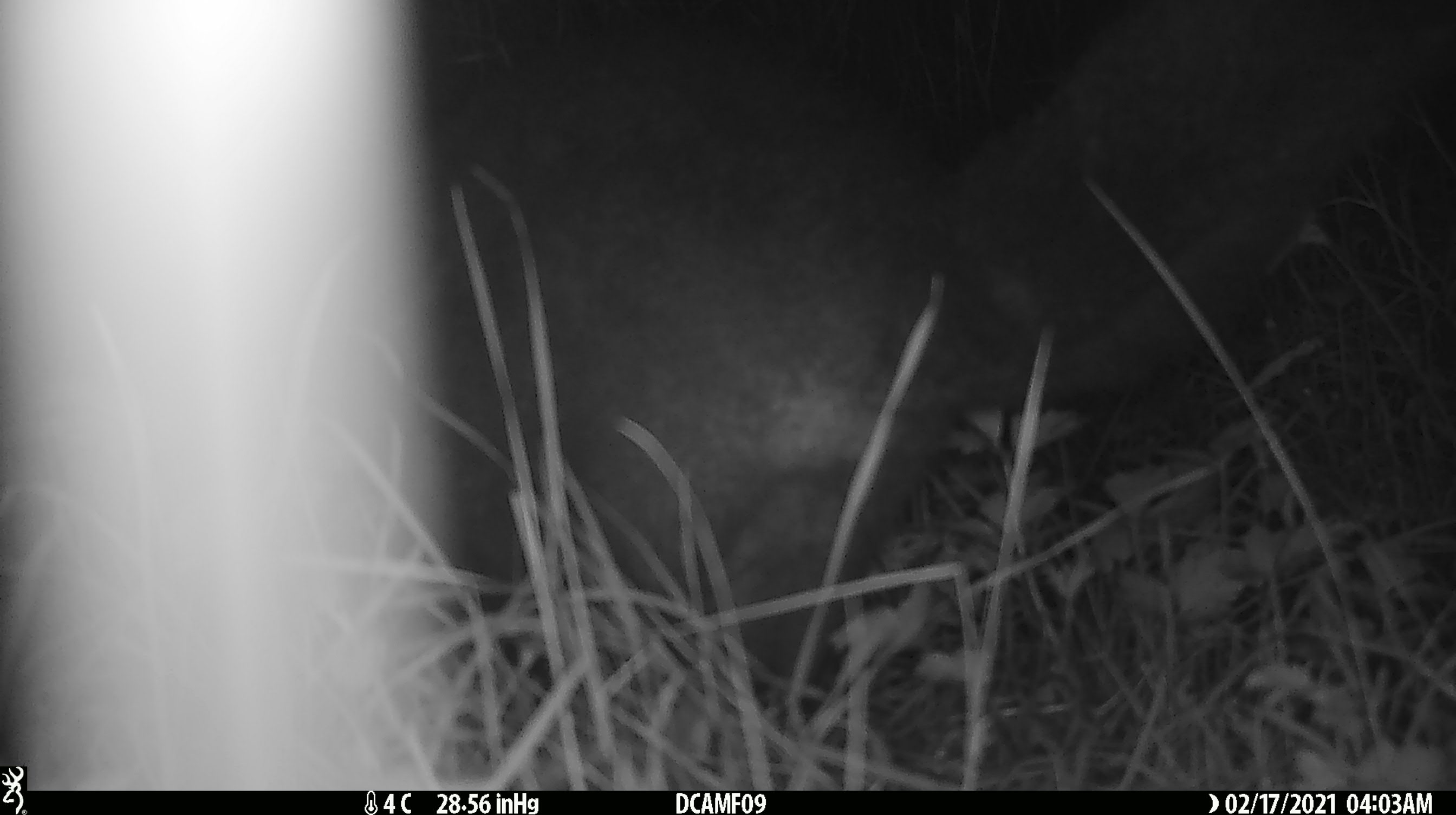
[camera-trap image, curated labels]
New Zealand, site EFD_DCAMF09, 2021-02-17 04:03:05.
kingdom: Animalia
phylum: Chordata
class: Mammalia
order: Diprotodontia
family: Phalangeridae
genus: Trichosurus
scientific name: Trichosurus vulpecula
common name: common brushtail possum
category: possum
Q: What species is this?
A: Possum (common brushtail possum) (Trichosurus vulpecula).